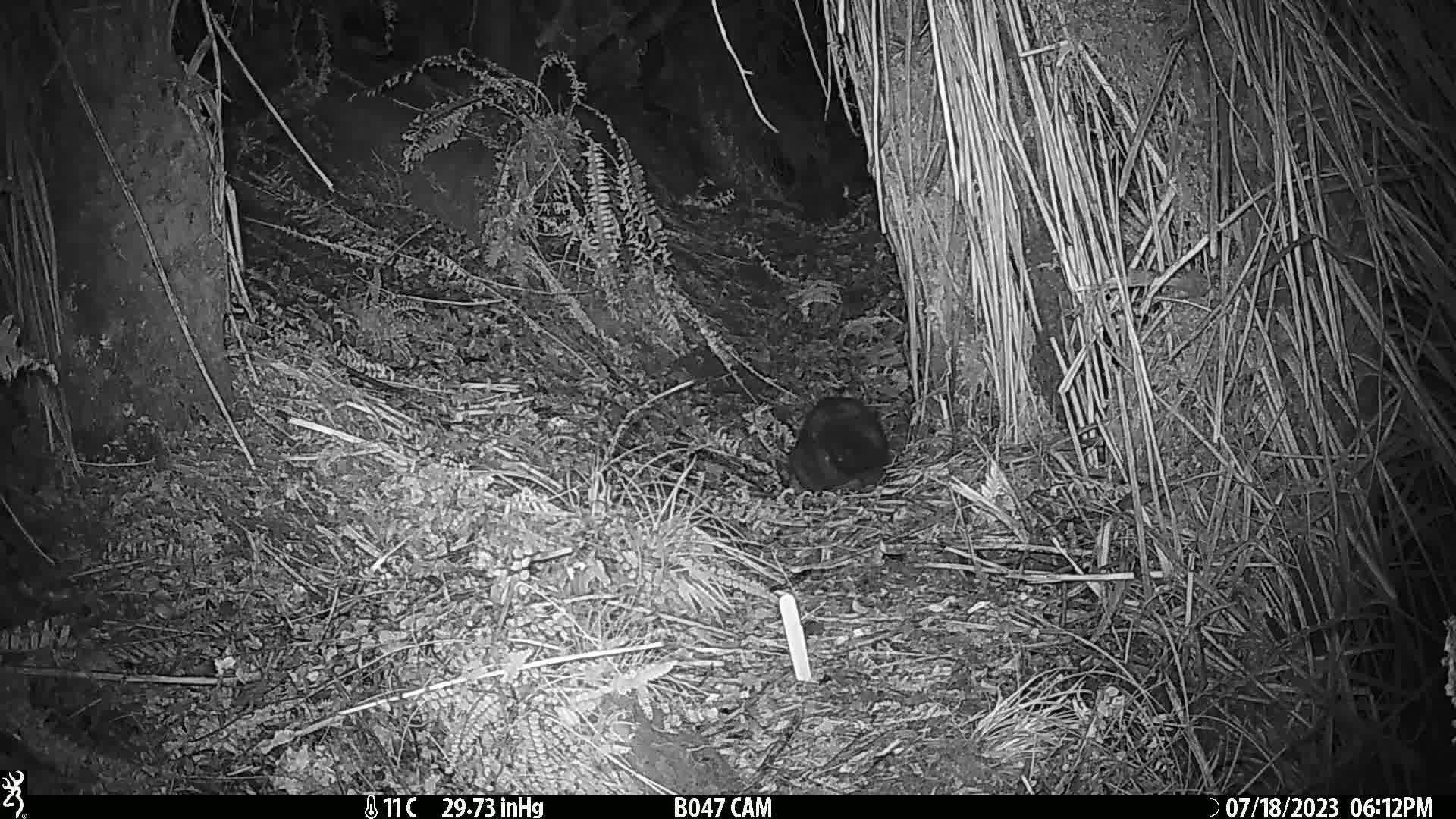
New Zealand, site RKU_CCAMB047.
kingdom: Animalia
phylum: Chordata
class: Mammalia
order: Diprotodontia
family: Phalangeridae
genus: Trichosurus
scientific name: Trichosurus vulpecula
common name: common brushtail possum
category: possum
Possum (common brushtail possum) (Trichosurus vulpecula).